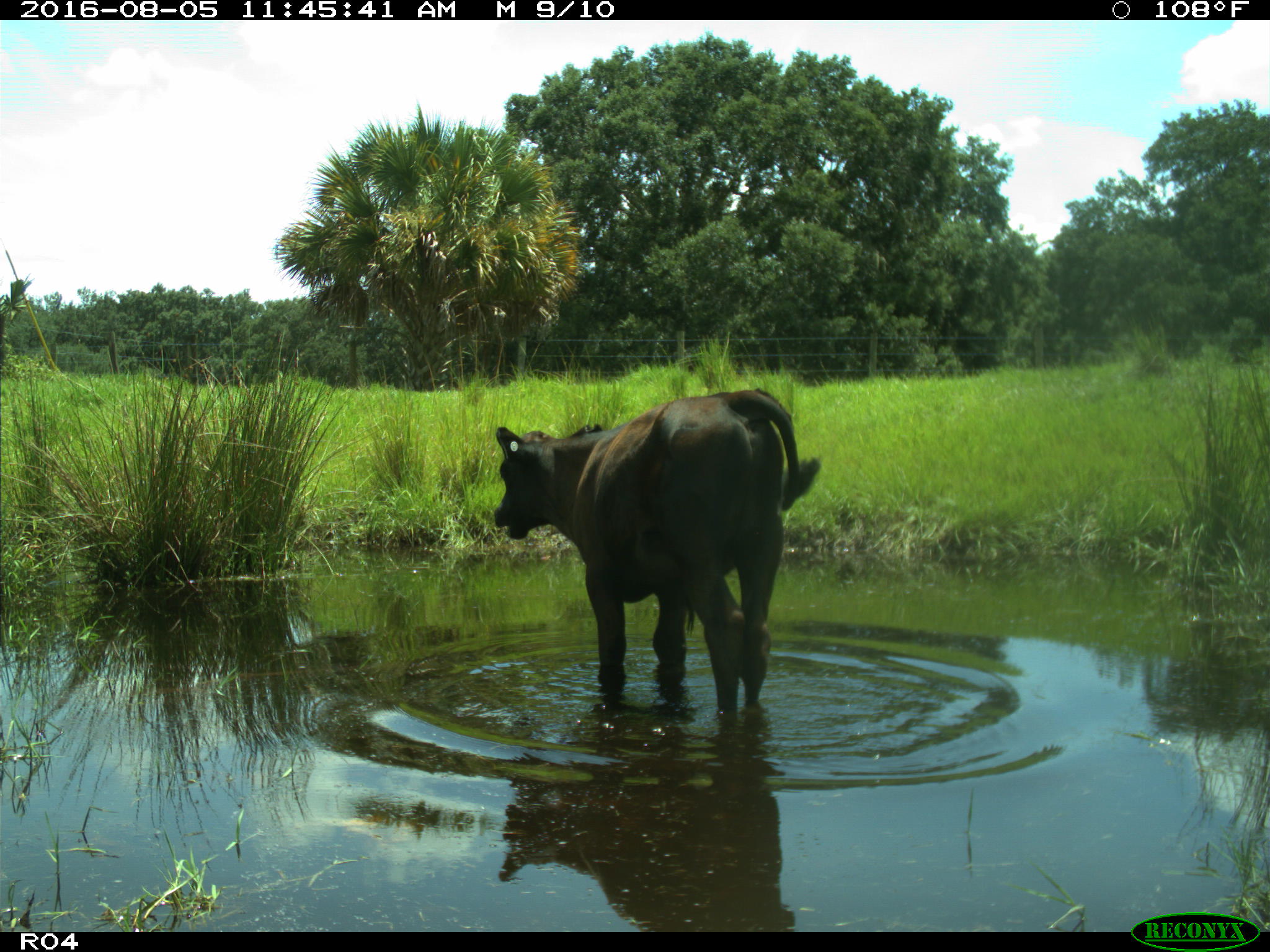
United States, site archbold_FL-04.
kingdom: Animalia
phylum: Chordata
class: Mammalia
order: Artiodactyla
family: Bovidae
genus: Bos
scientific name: Bos taurus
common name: domestic cow